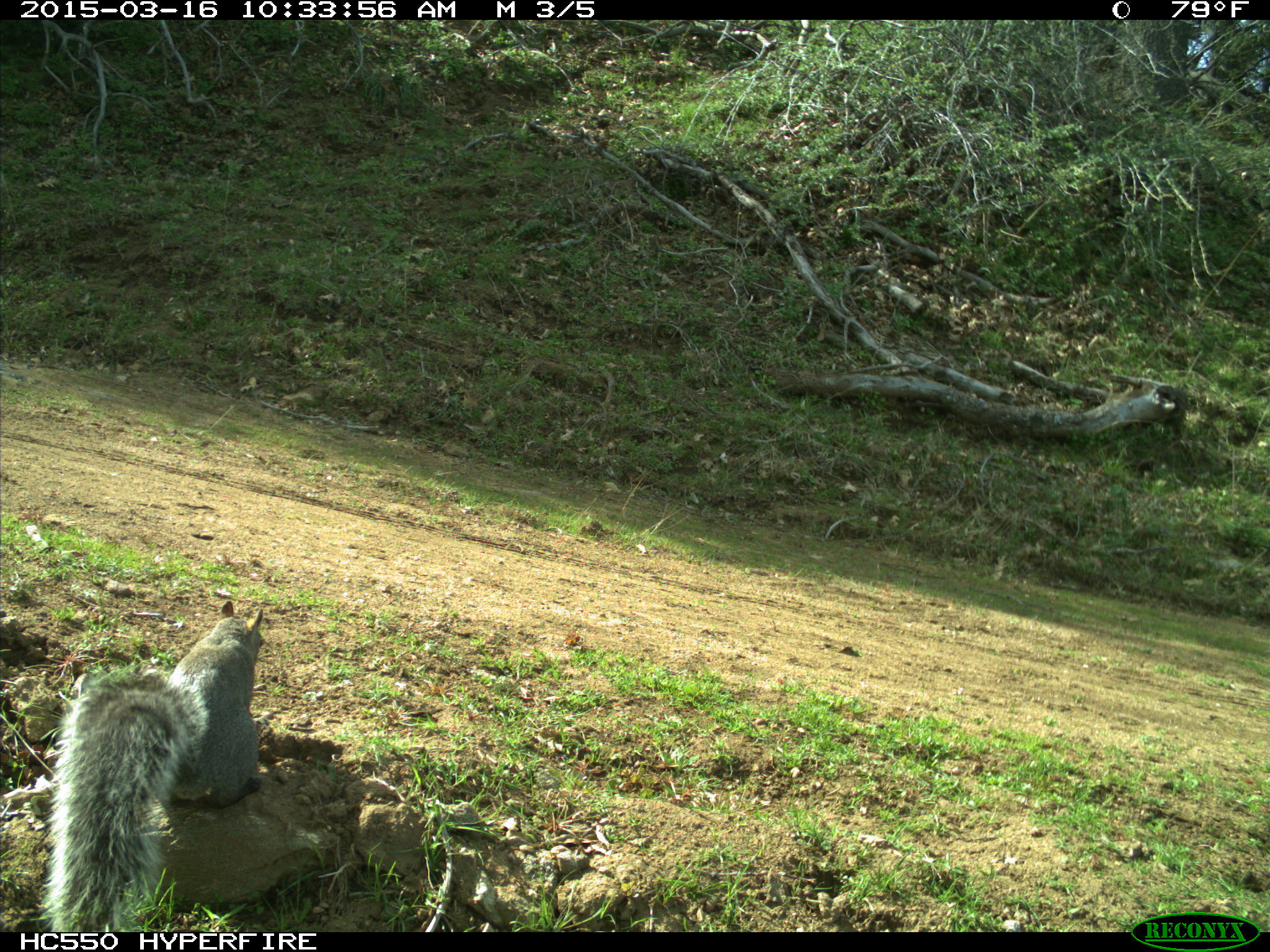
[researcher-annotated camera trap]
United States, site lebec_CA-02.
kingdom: Animalia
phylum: Chordata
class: Mammalia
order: Rodentia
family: Sciuridae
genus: Sciurus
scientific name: Sciurus carolinensis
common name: eastern gray squirrel